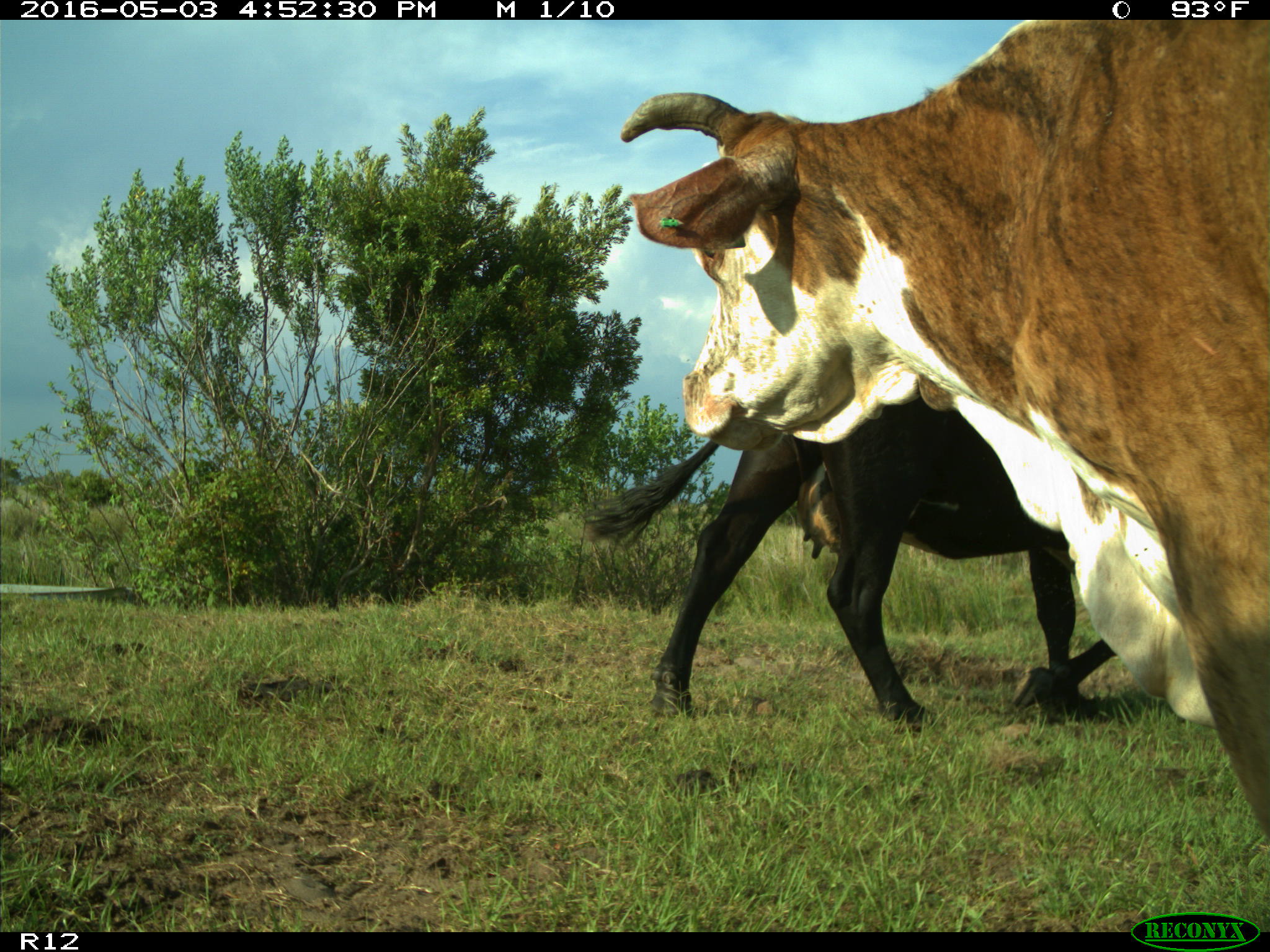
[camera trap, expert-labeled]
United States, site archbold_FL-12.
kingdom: Animalia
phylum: Chordata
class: Mammalia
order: Artiodactyla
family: Bovidae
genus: Bos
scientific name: Bos taurus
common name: domestic cow